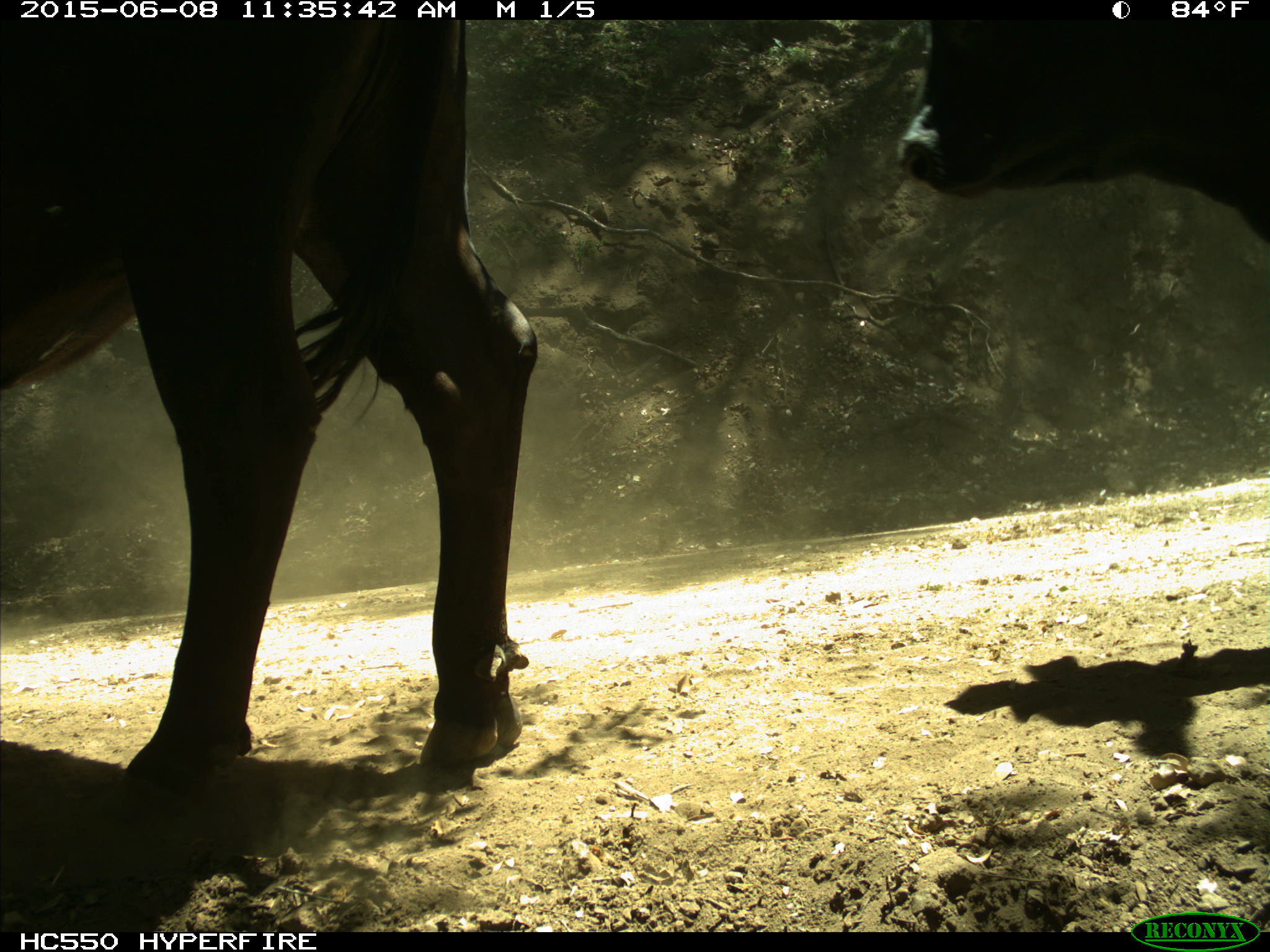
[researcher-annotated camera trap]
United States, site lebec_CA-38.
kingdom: Animalia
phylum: Chordata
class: Mammalia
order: Artiodactyla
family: Bovidae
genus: Bos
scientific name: Bos taurus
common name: domestic cow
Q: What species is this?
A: Bos taurus (domestic cow).